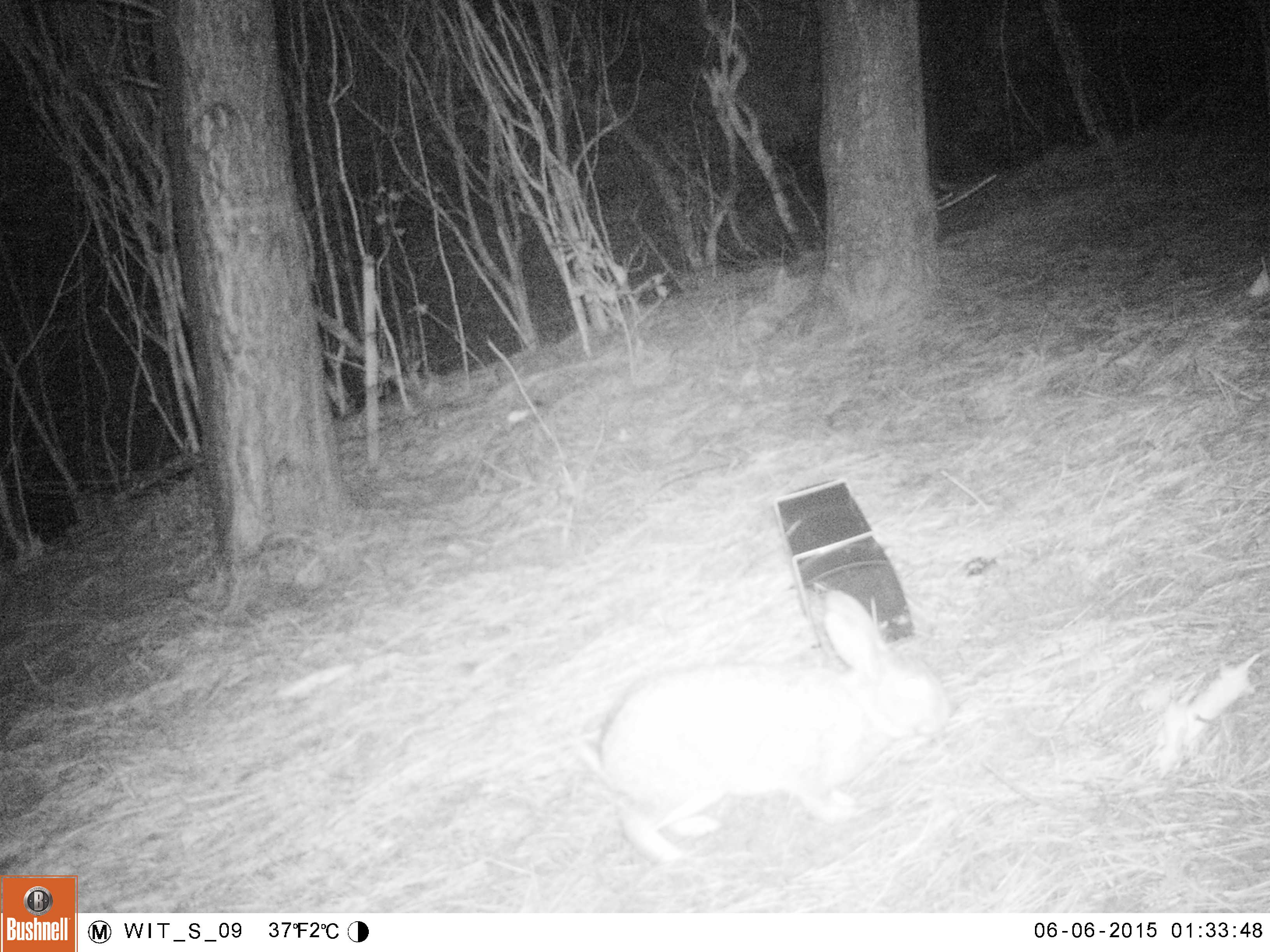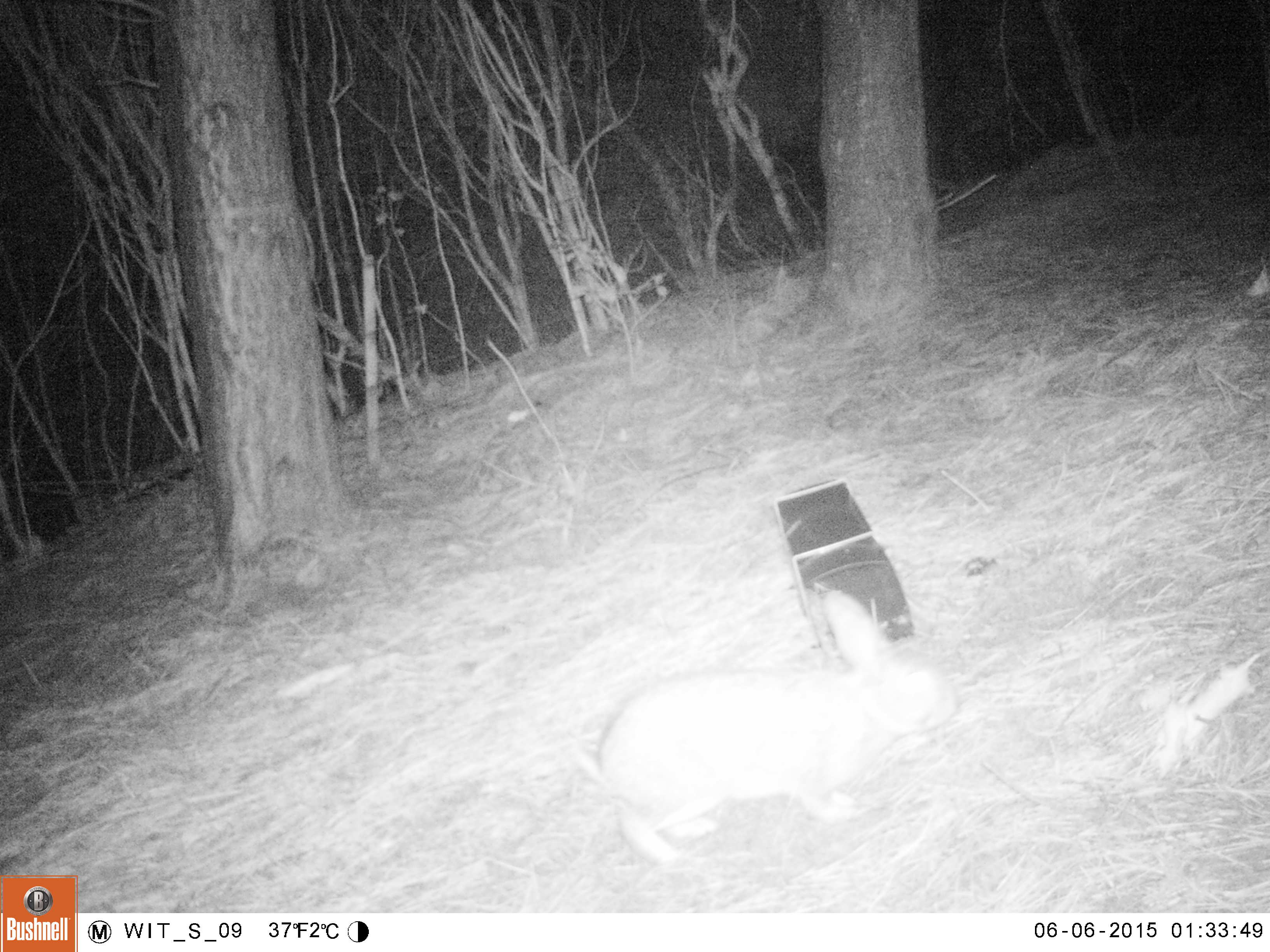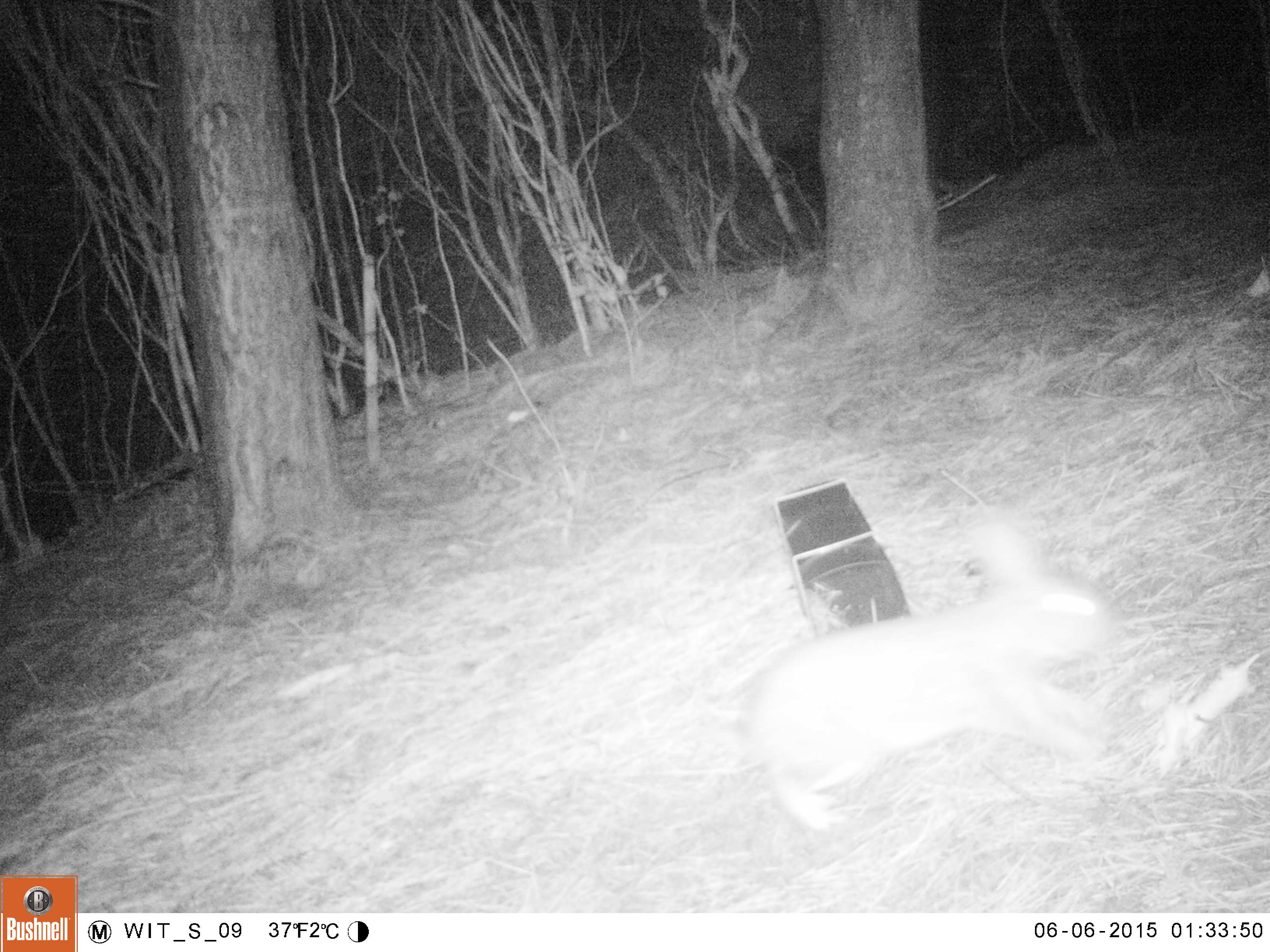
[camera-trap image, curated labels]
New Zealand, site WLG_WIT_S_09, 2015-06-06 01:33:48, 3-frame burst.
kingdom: Animalia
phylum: Chordata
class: Mammalia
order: Lagomorpha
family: Leporidae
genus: Oryctolagus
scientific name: Oryctolagus cuniculus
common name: european rabbit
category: rabbit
Rabbit (european rabbit) (Oryctolagus cuniculus).